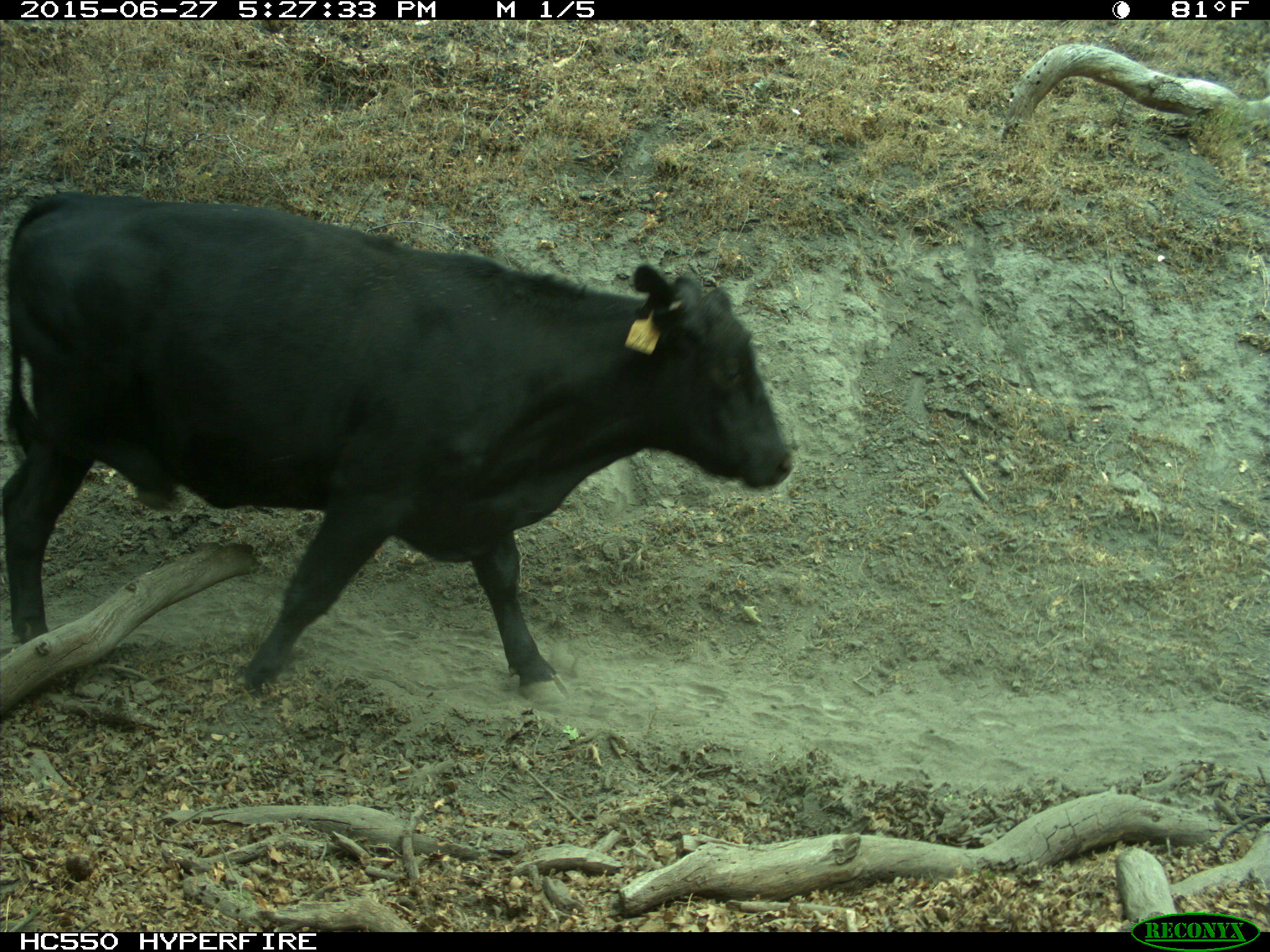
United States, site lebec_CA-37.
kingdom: Animalia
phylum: Chordata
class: Mammalia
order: Artiodactyla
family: Bovidae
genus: Bos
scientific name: Bos taurus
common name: domestic cow